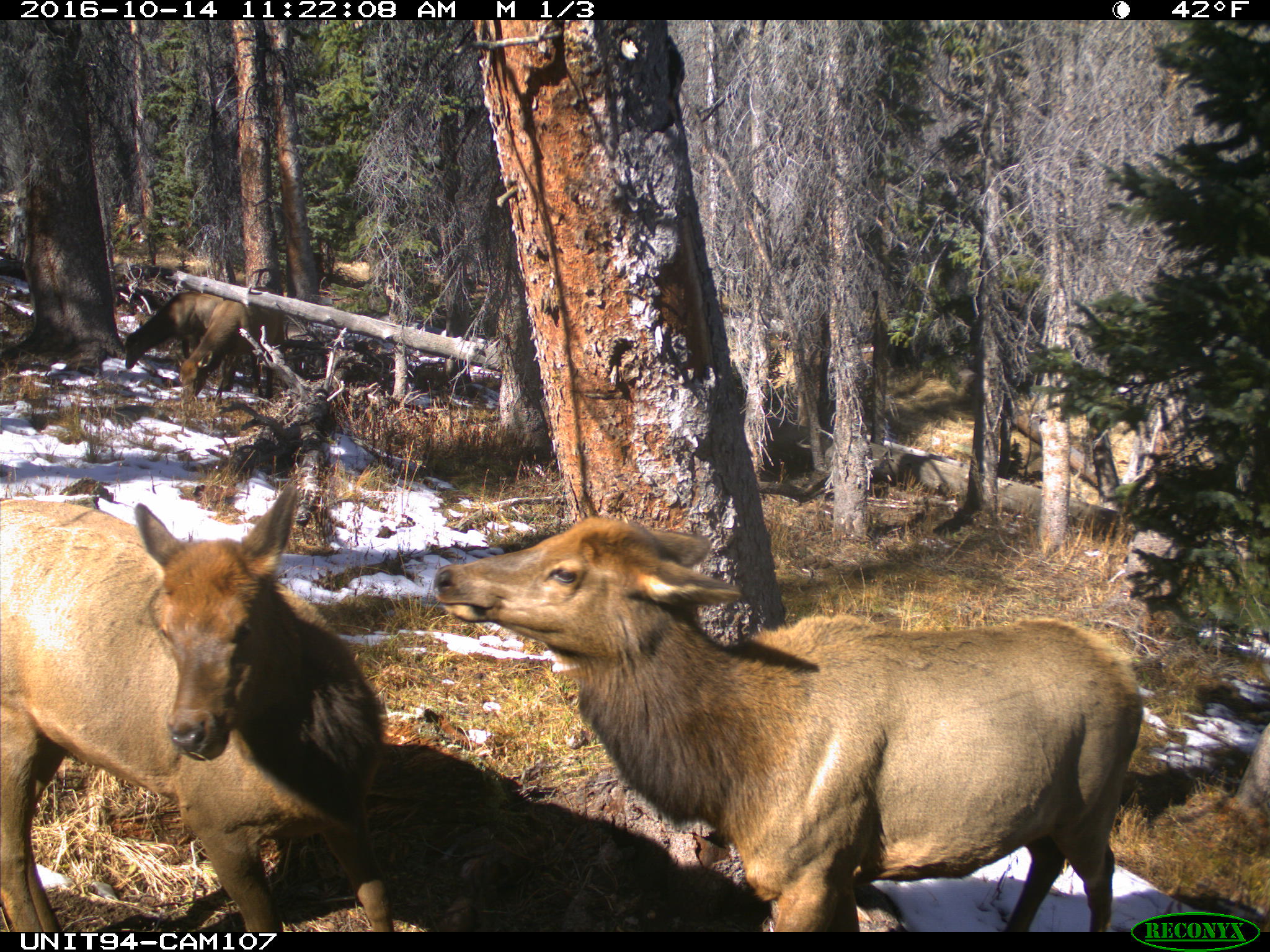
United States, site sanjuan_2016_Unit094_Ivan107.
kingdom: Animalia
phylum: Chordata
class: Mammalia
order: Artiodactyla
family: Cervidae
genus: Cervus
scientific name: Cervus elaphus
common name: red deer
Cervus elaphus (red deer).